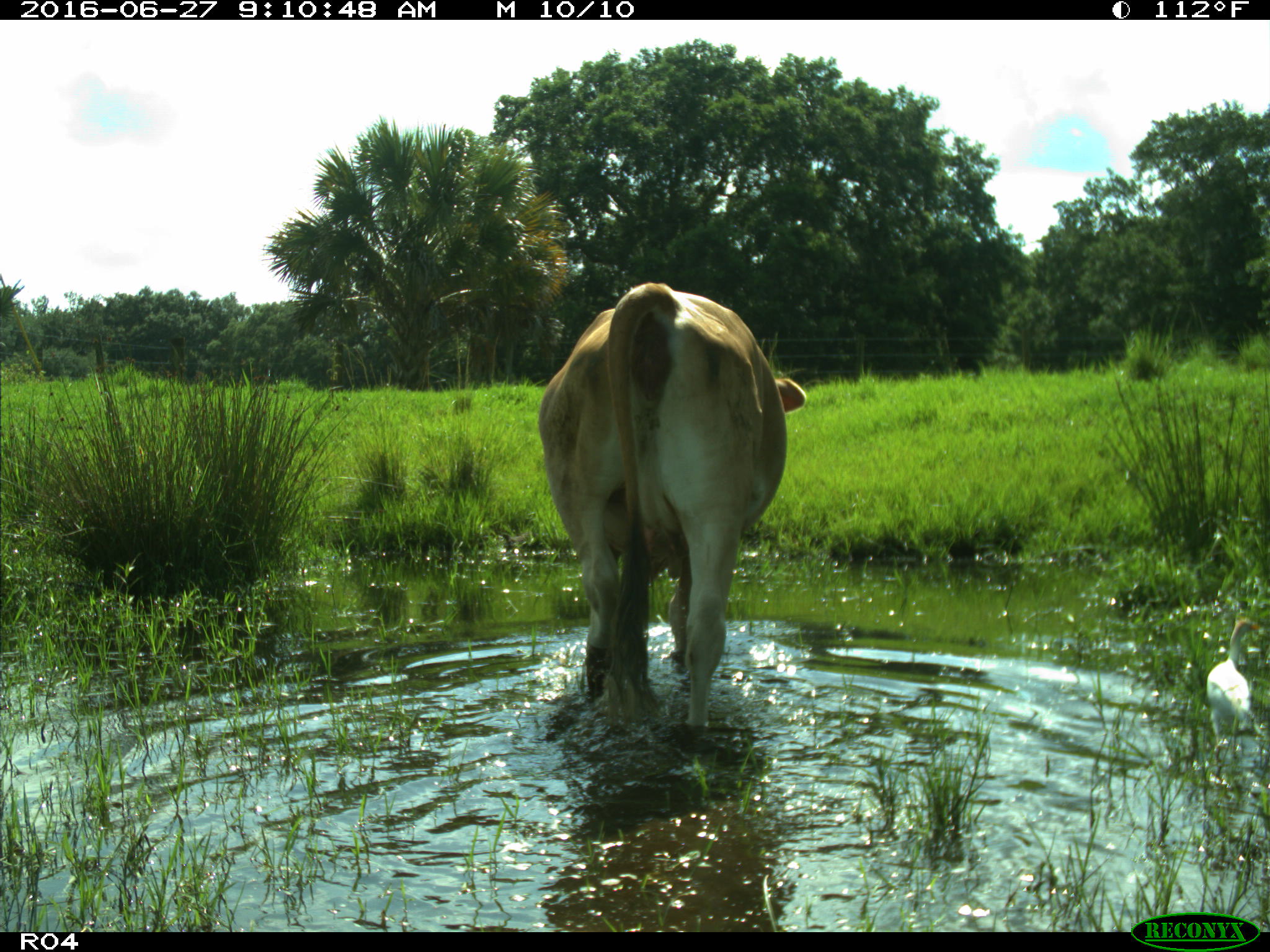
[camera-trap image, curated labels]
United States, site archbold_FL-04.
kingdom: Animalia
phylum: Chordata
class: Mammalia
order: Artiodactyla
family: Bovidae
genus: Bos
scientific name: Bos taurus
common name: domestic cow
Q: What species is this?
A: Bos taurus (domestic cow).